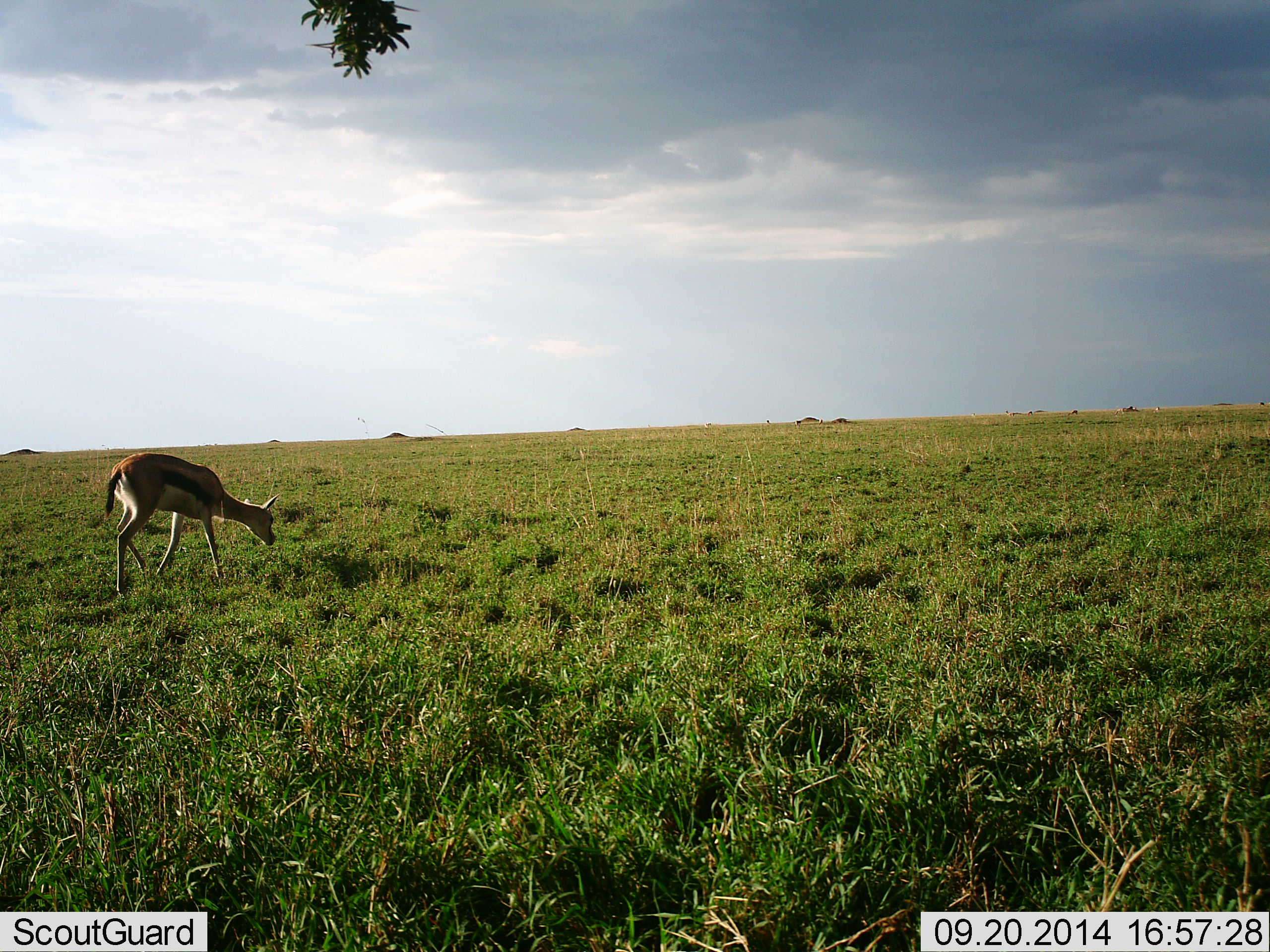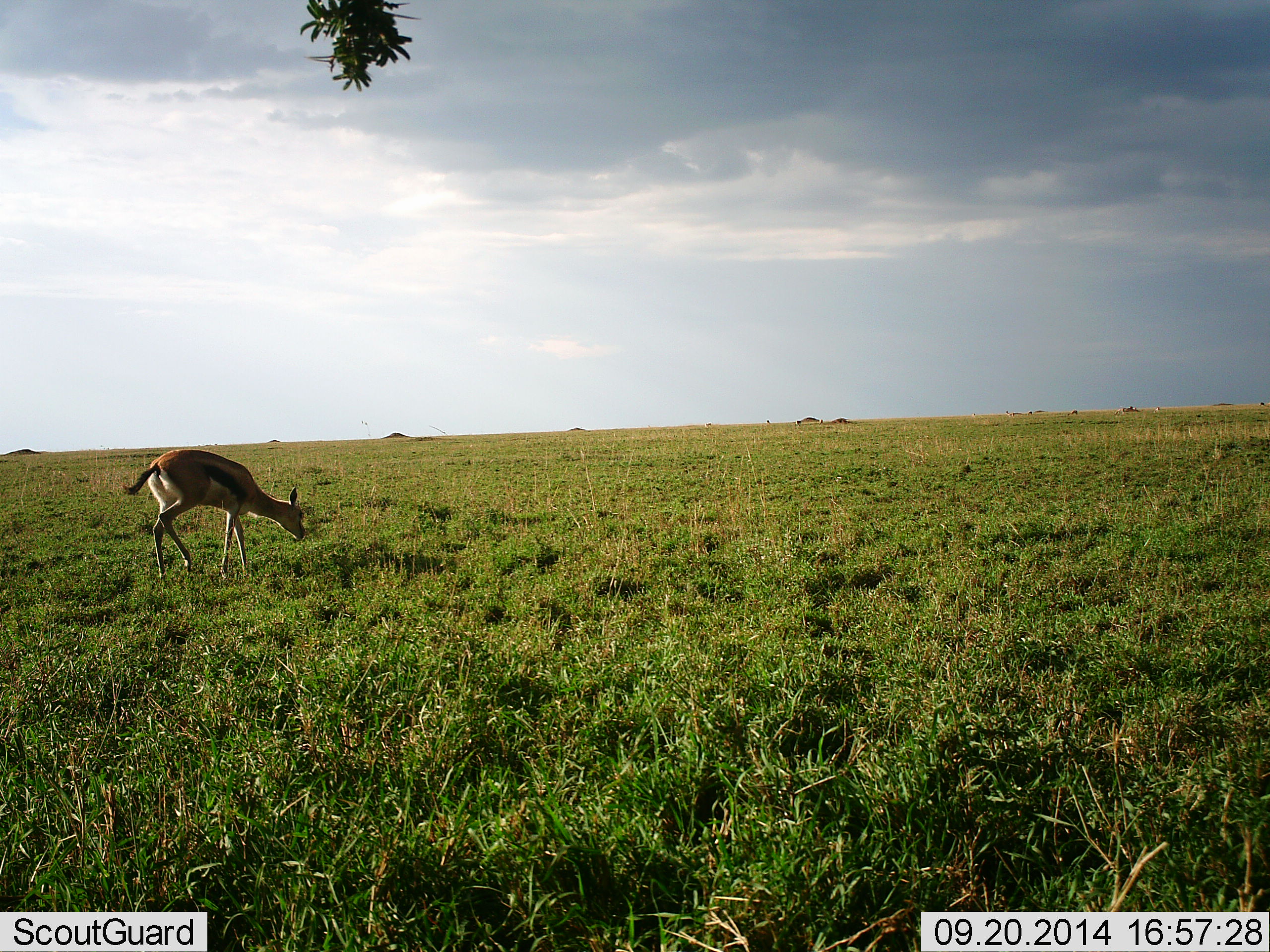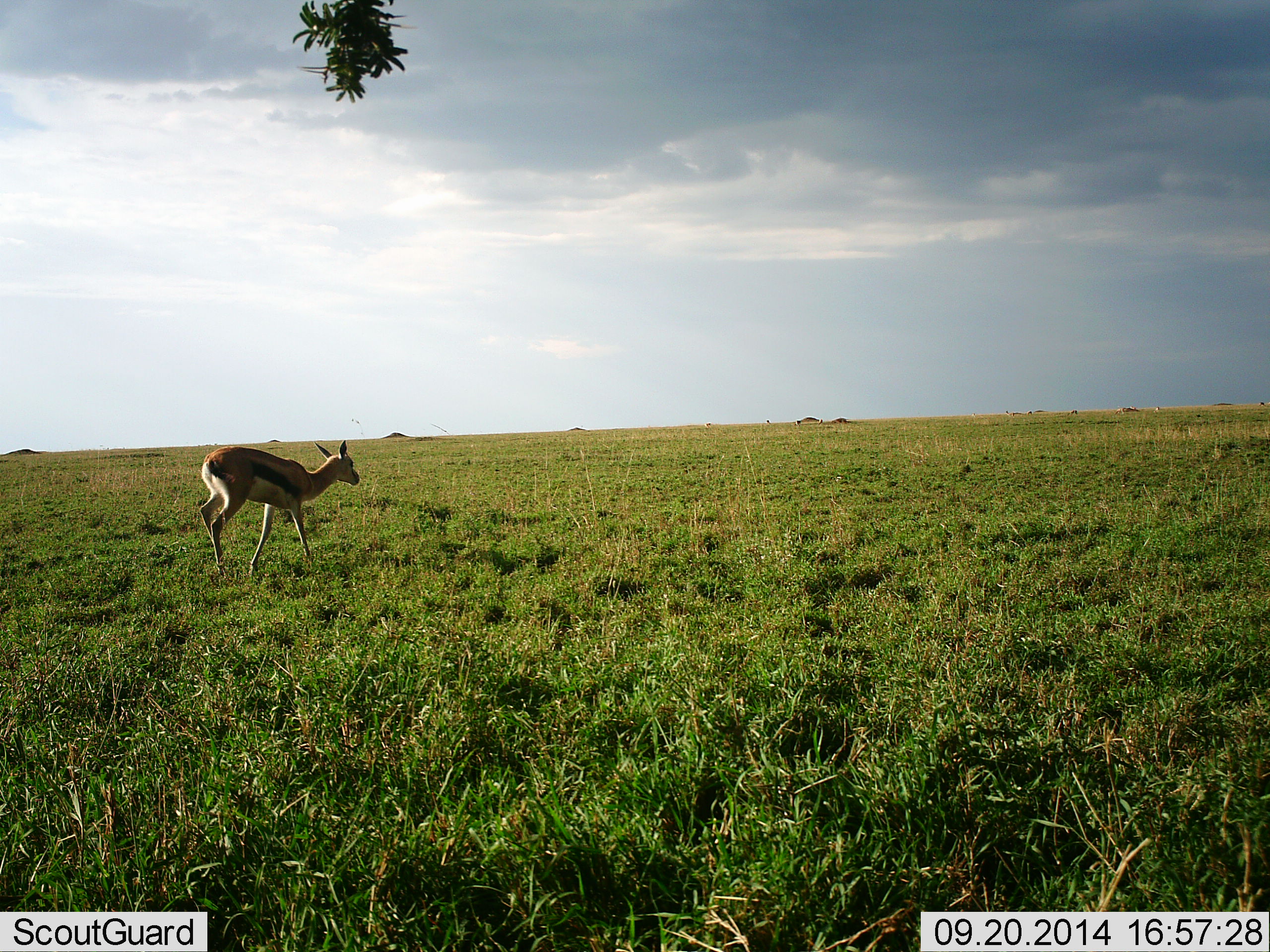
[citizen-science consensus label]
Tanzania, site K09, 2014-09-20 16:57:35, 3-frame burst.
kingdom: Animalia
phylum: Chordata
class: Mammalia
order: Artiodactyla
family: Bovidae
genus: Eudorcas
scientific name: Eudorcas thomsonii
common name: thomson's gazelle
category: gazellethomsons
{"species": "gazellethomsons (thomson's gazelle) (Eudorcas thomsonii)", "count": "1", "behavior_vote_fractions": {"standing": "10%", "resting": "0%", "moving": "70%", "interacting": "0%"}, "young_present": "0%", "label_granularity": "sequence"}